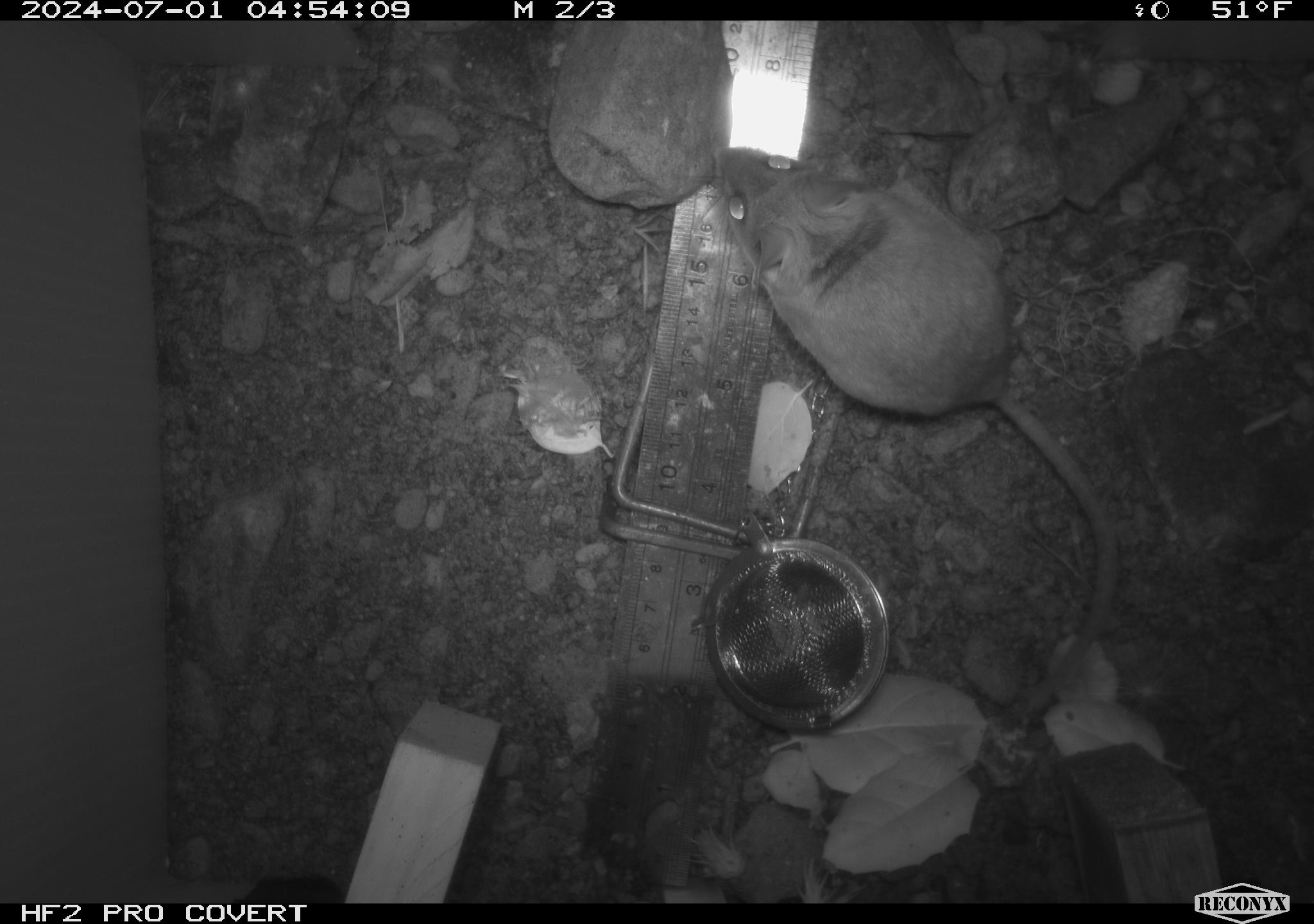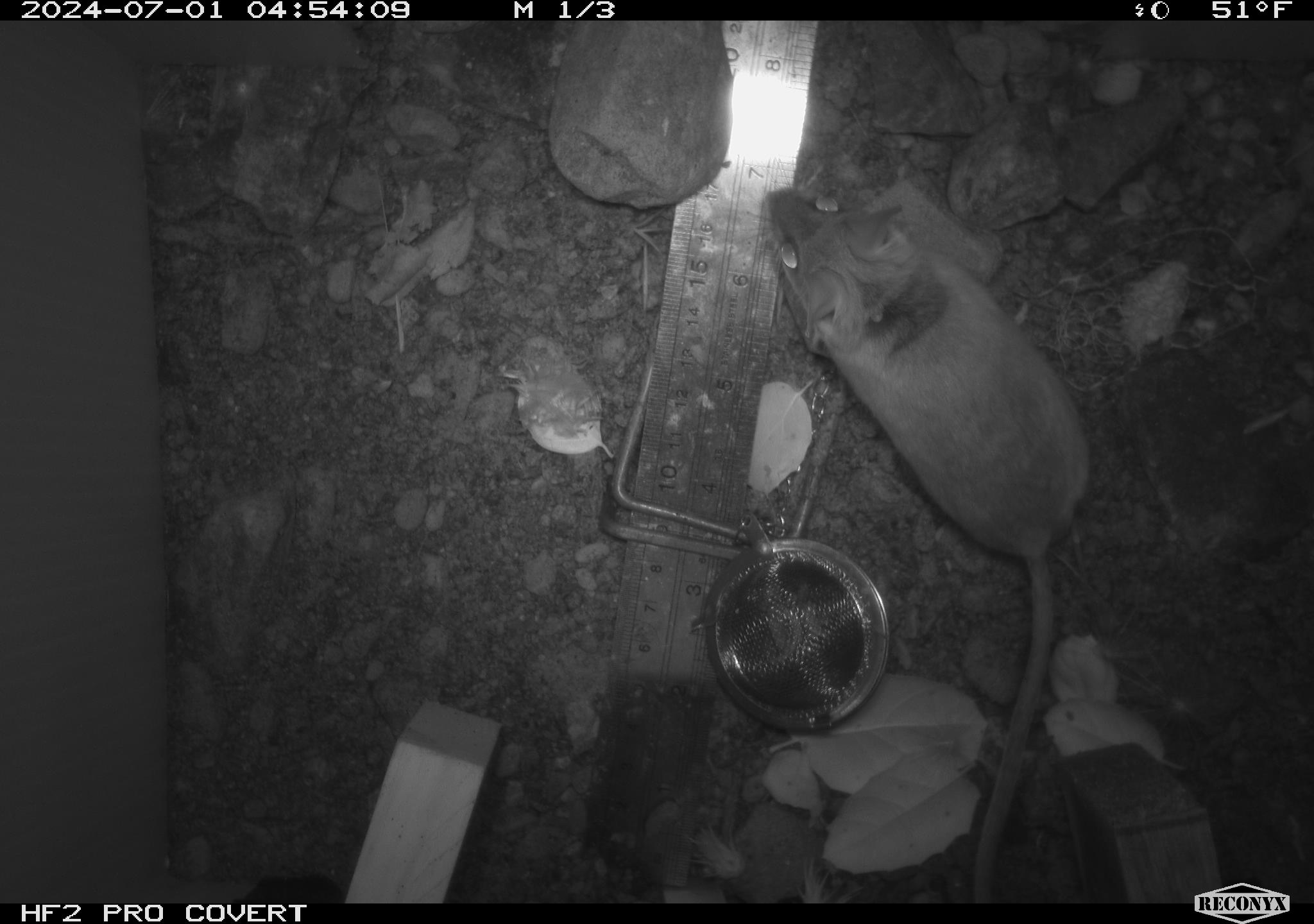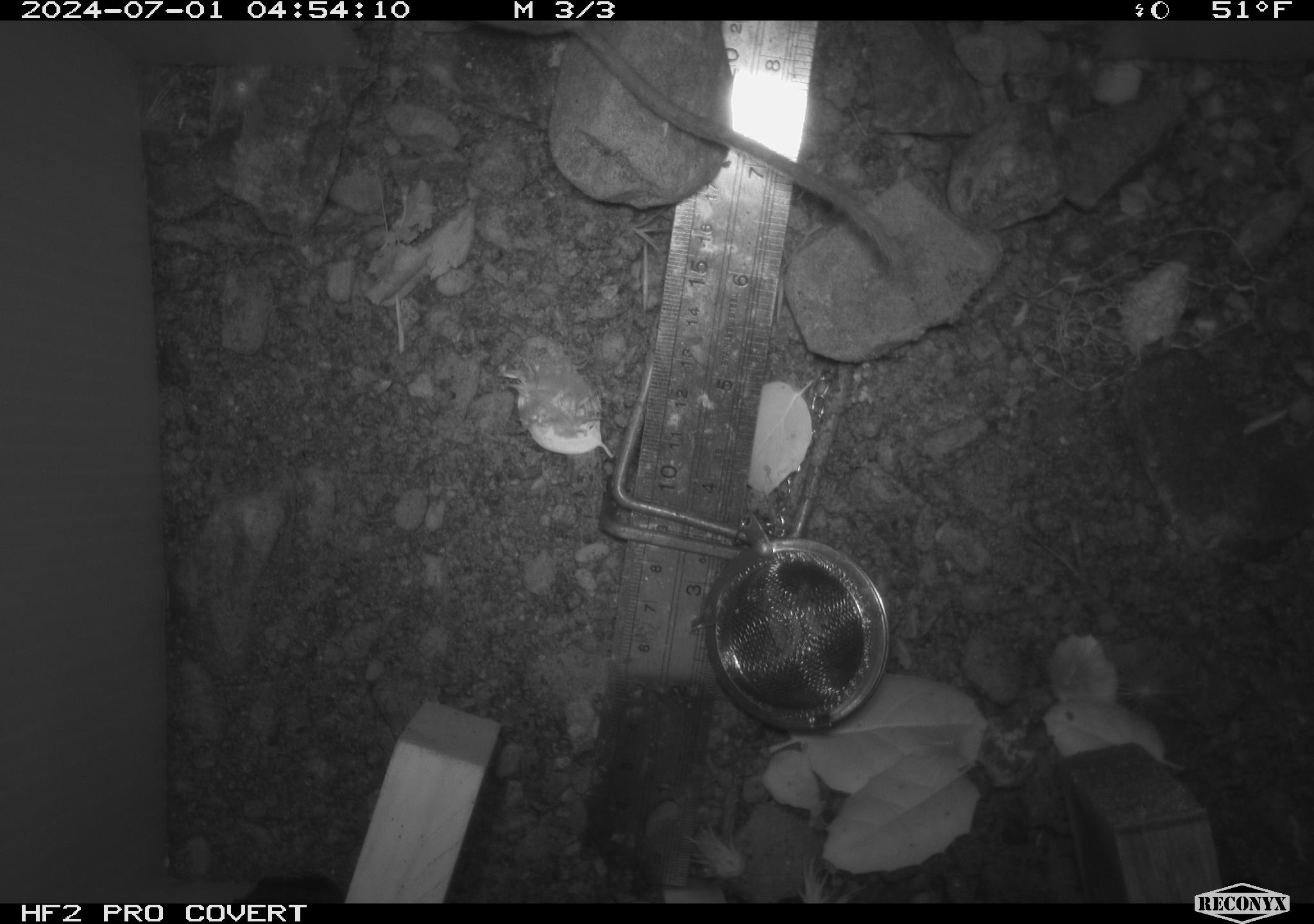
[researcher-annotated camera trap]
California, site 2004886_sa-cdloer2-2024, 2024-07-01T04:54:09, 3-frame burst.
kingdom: Animalia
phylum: Chordata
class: Mammalia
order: Rodentia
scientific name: Rodentia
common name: mouse species